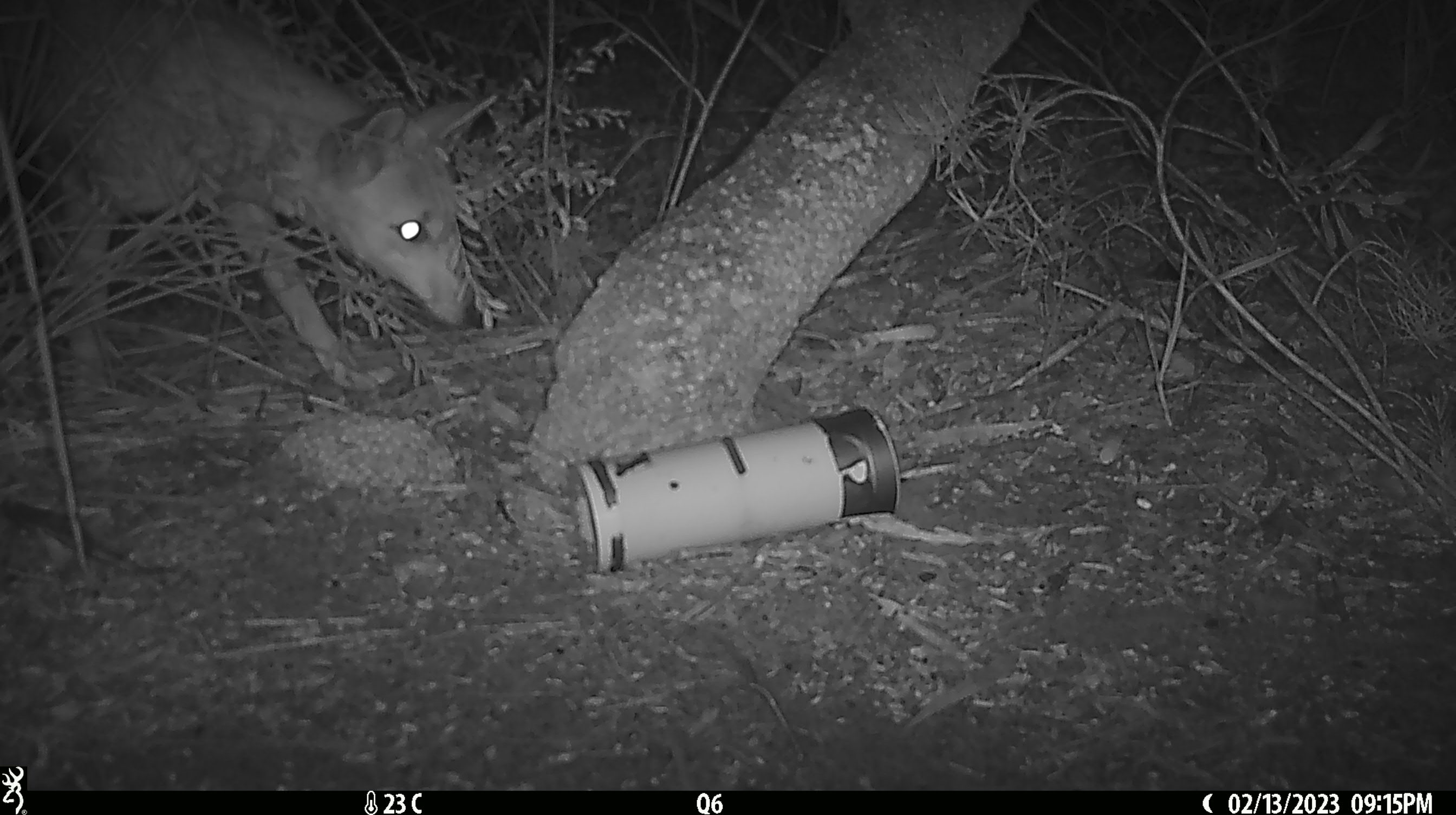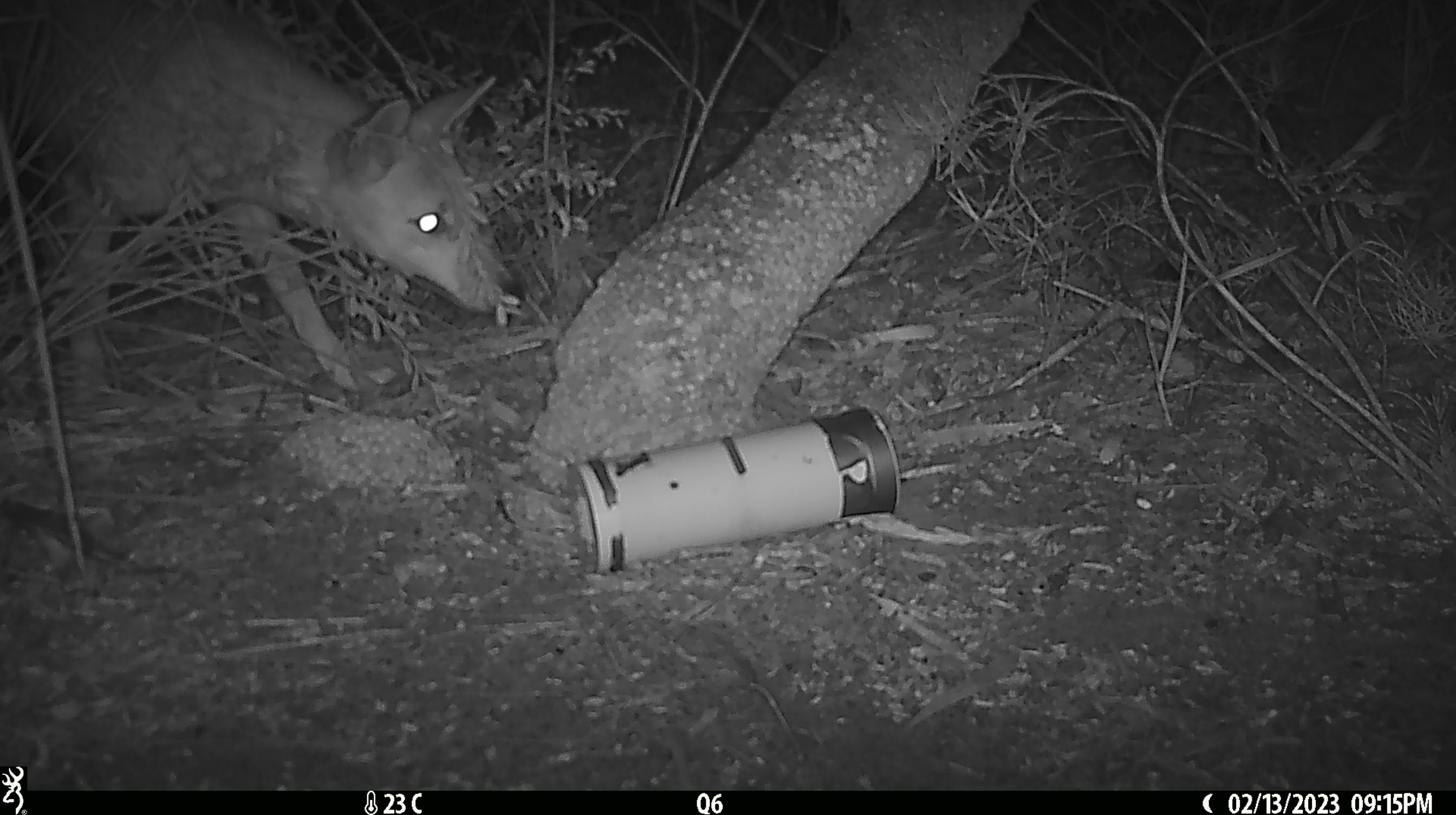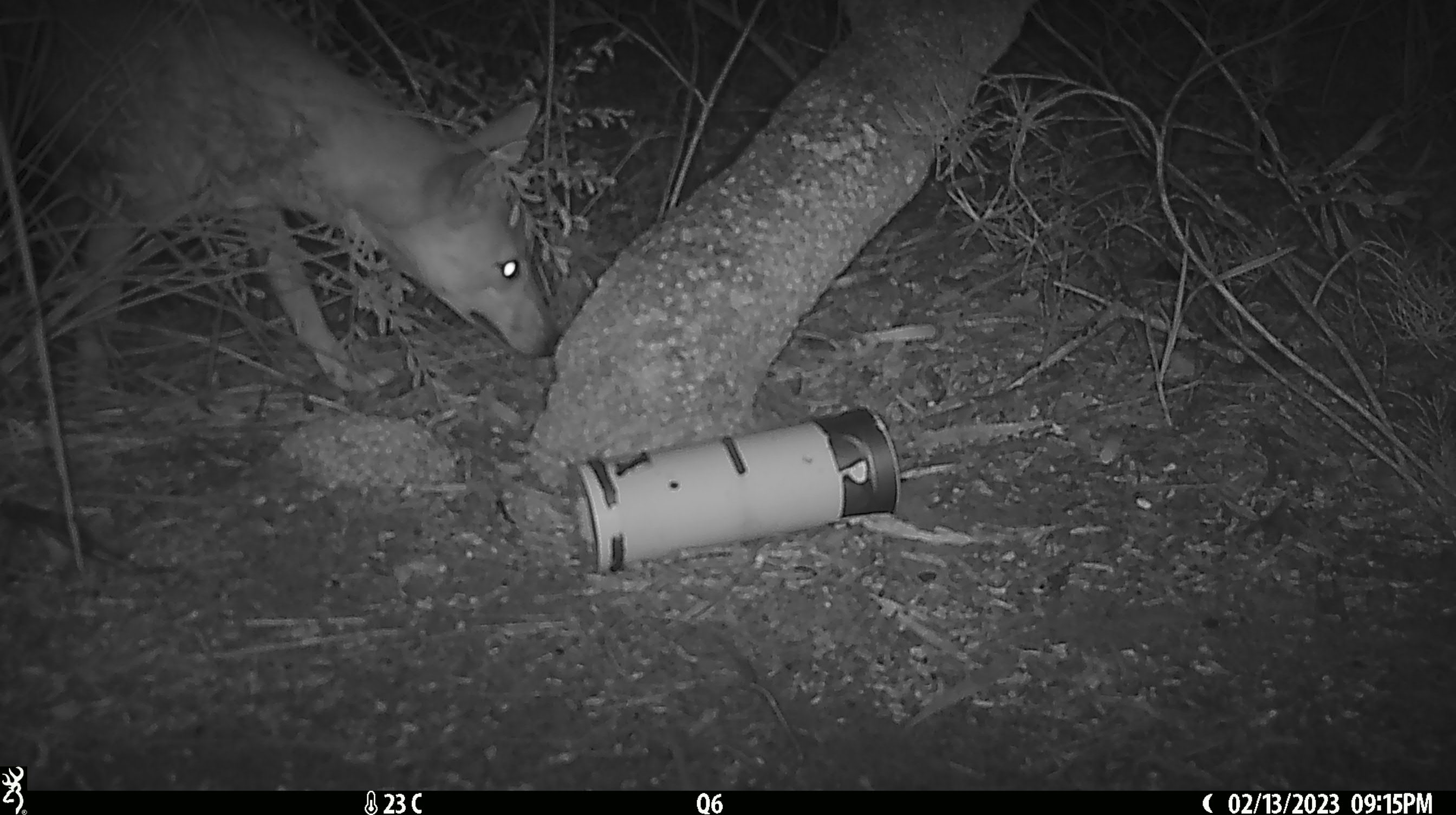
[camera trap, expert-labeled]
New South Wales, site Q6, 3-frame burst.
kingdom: Animalia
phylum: Chordata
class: Mammalia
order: Carnivora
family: Canidae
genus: Canis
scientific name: Canis familiaris dingo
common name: dingo